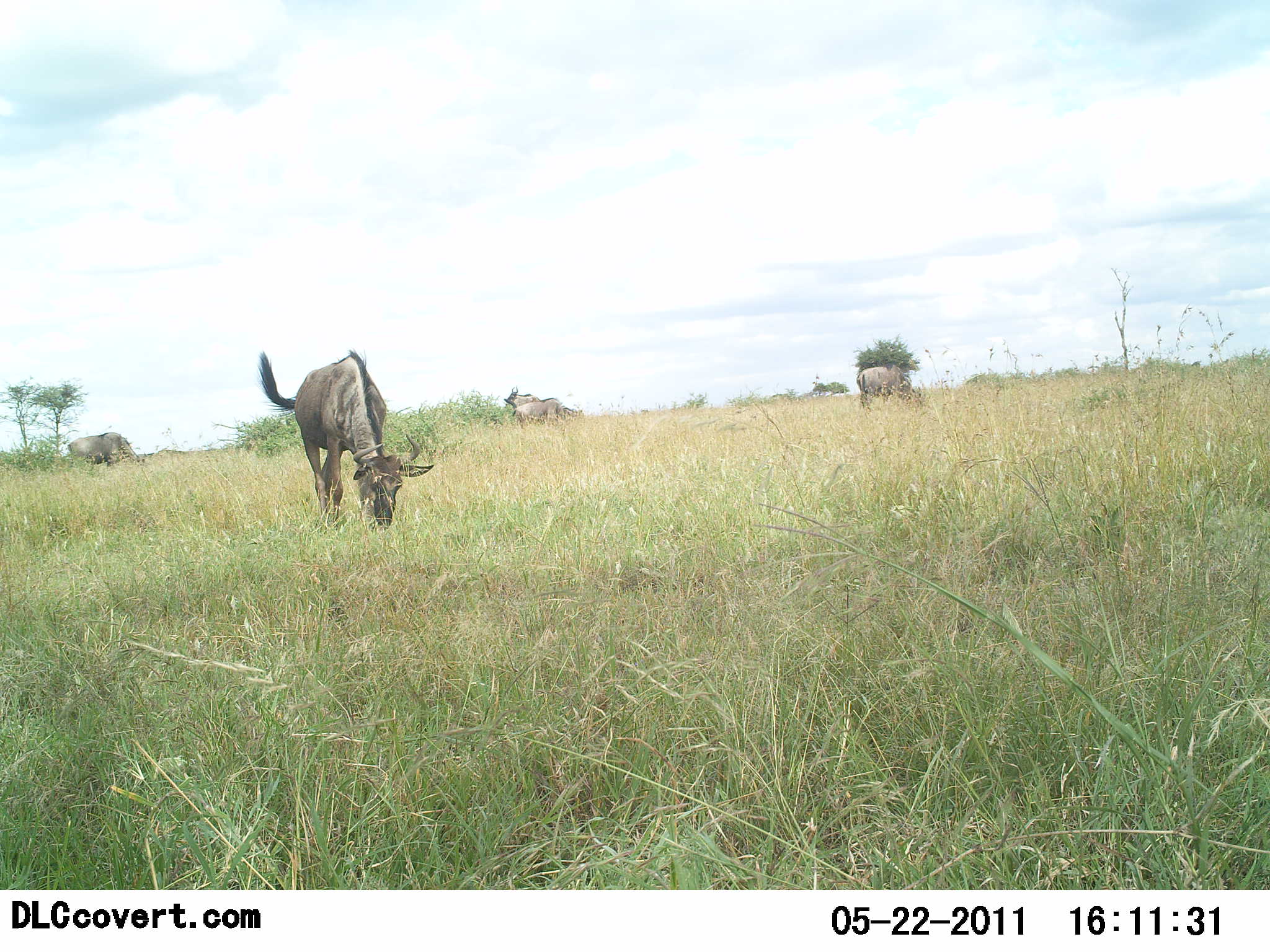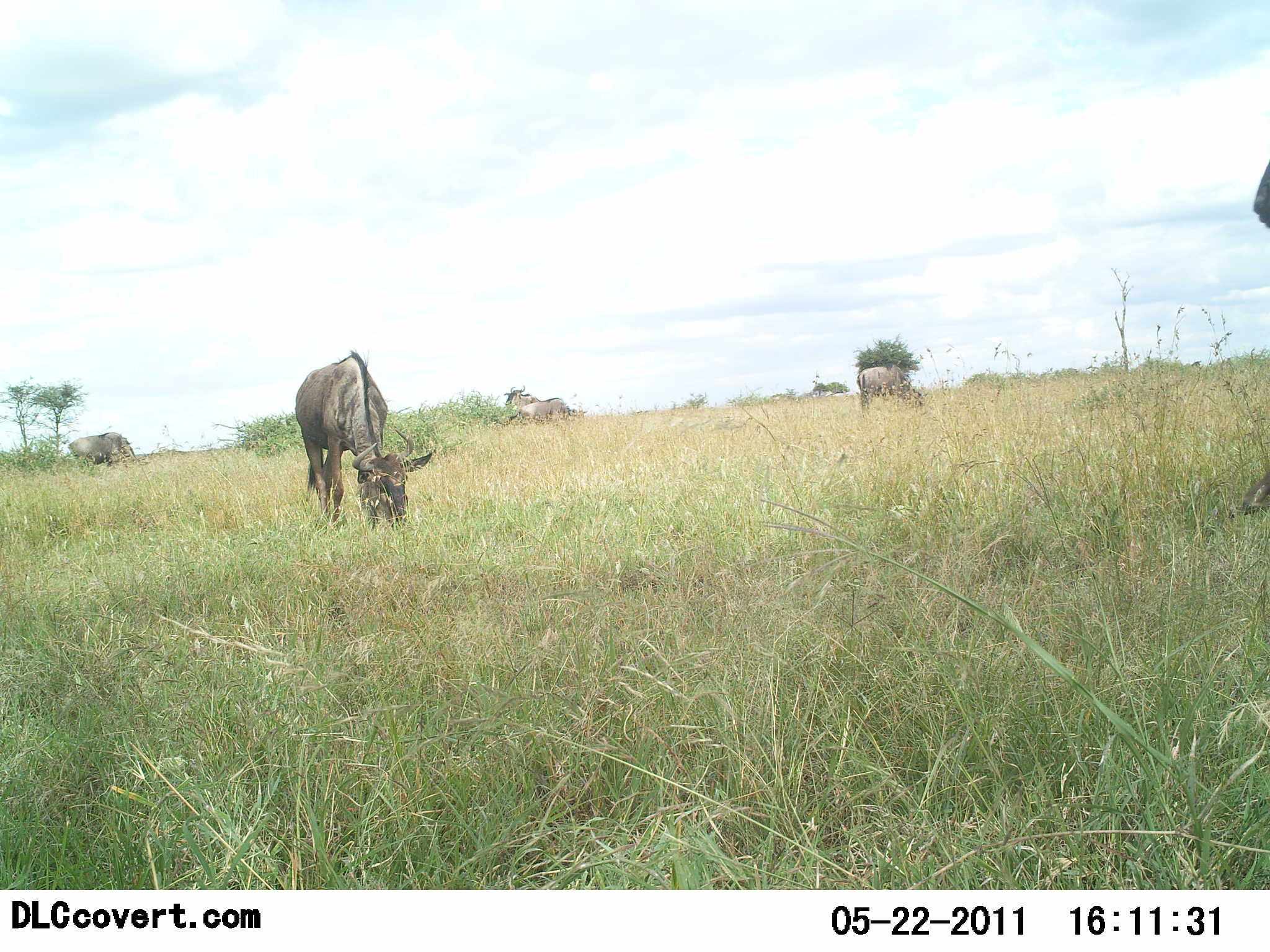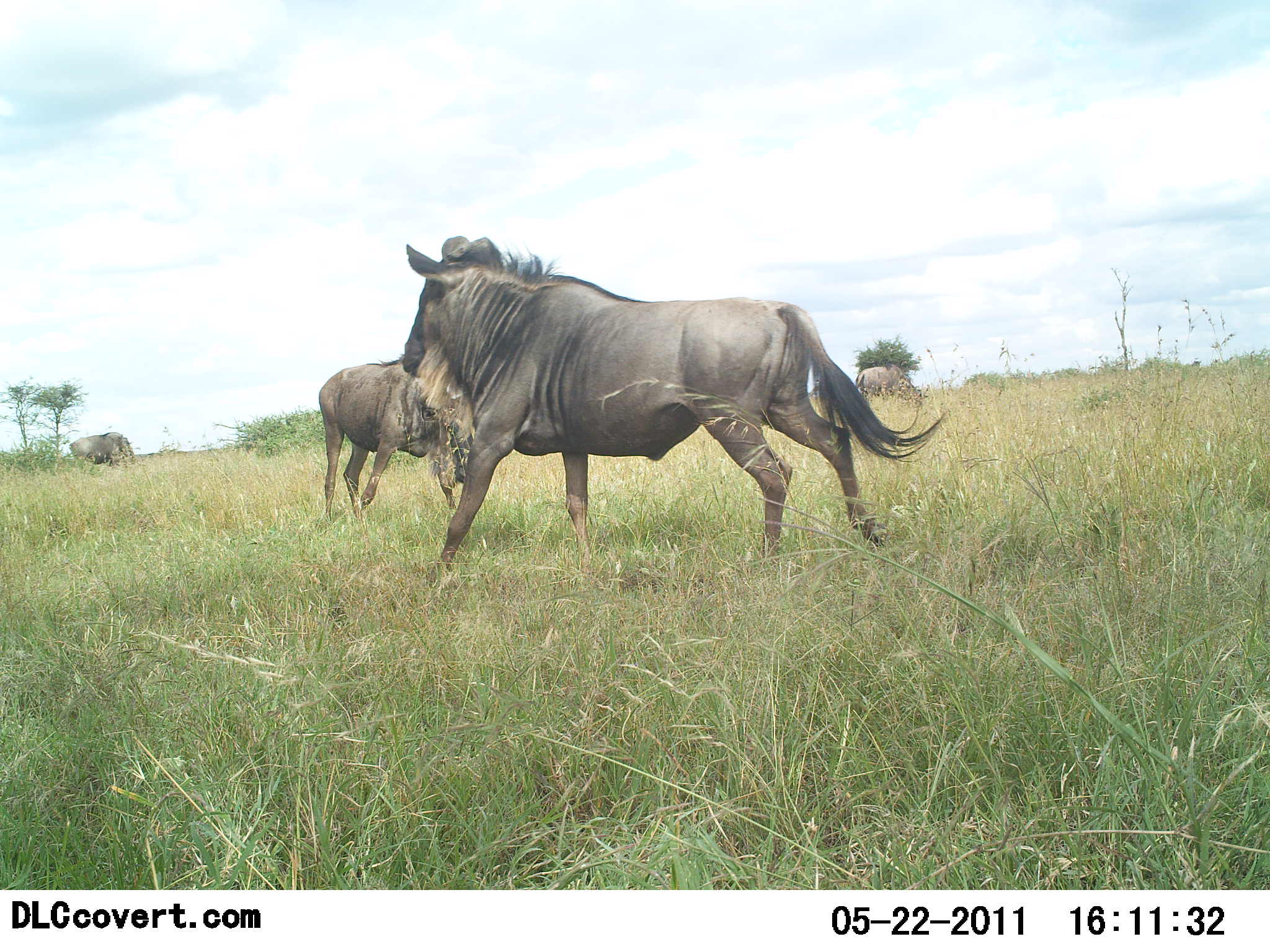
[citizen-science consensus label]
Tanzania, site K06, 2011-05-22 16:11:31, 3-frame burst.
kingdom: Animalia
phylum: Chordata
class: Mammalia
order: Artiodactyla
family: Bovidae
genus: Connochaetes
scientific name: Connochaetes taurinus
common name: blue wildebeest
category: wildebeest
Wildebeest (blue wildebeest) (Connochaetes taurinus), count 5. Behavior (volunteer vote fractions): standing 30%, resting 0%, moving 90%, interacting 10%. Young present (vote fraction): 0%. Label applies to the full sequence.